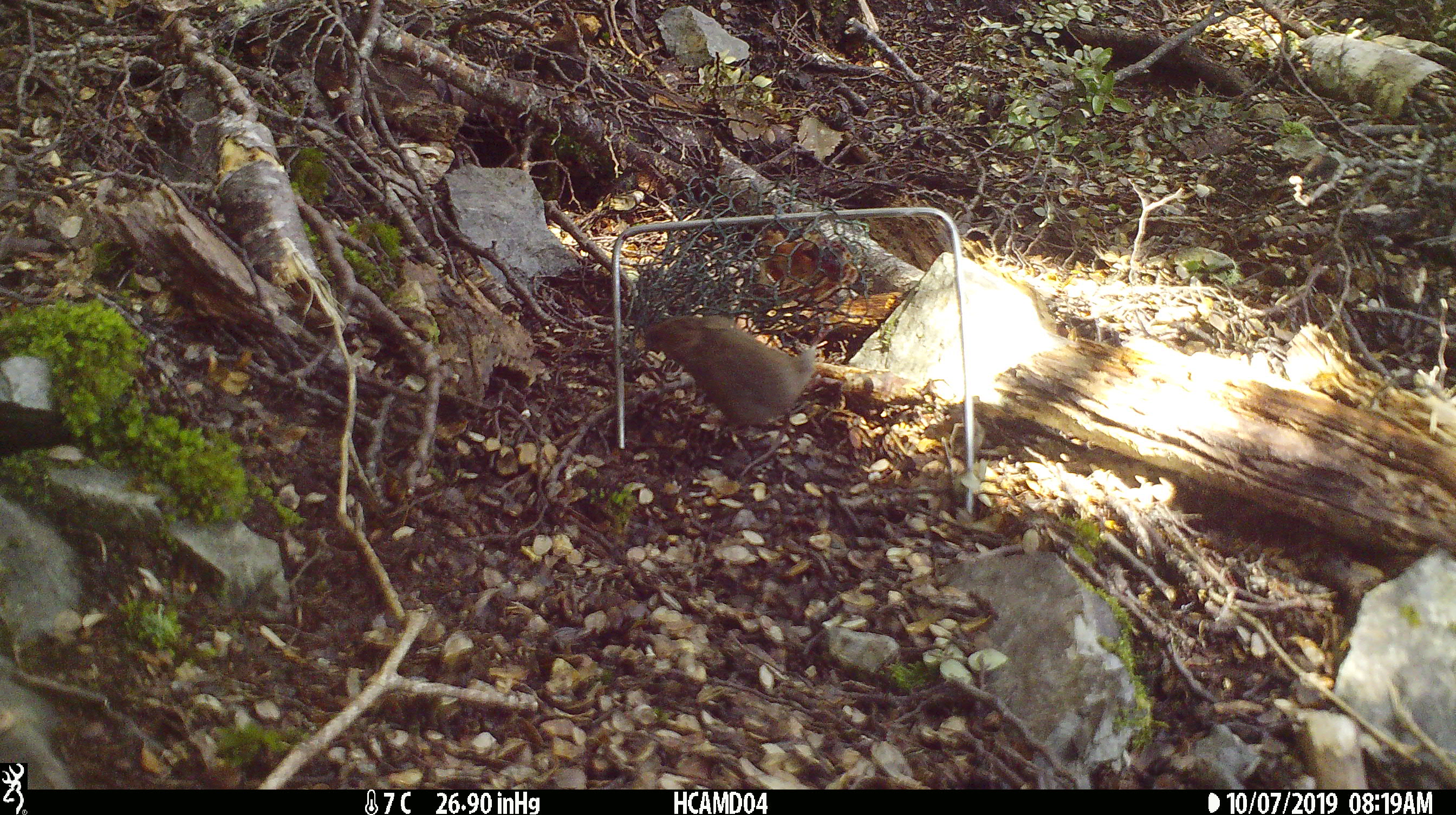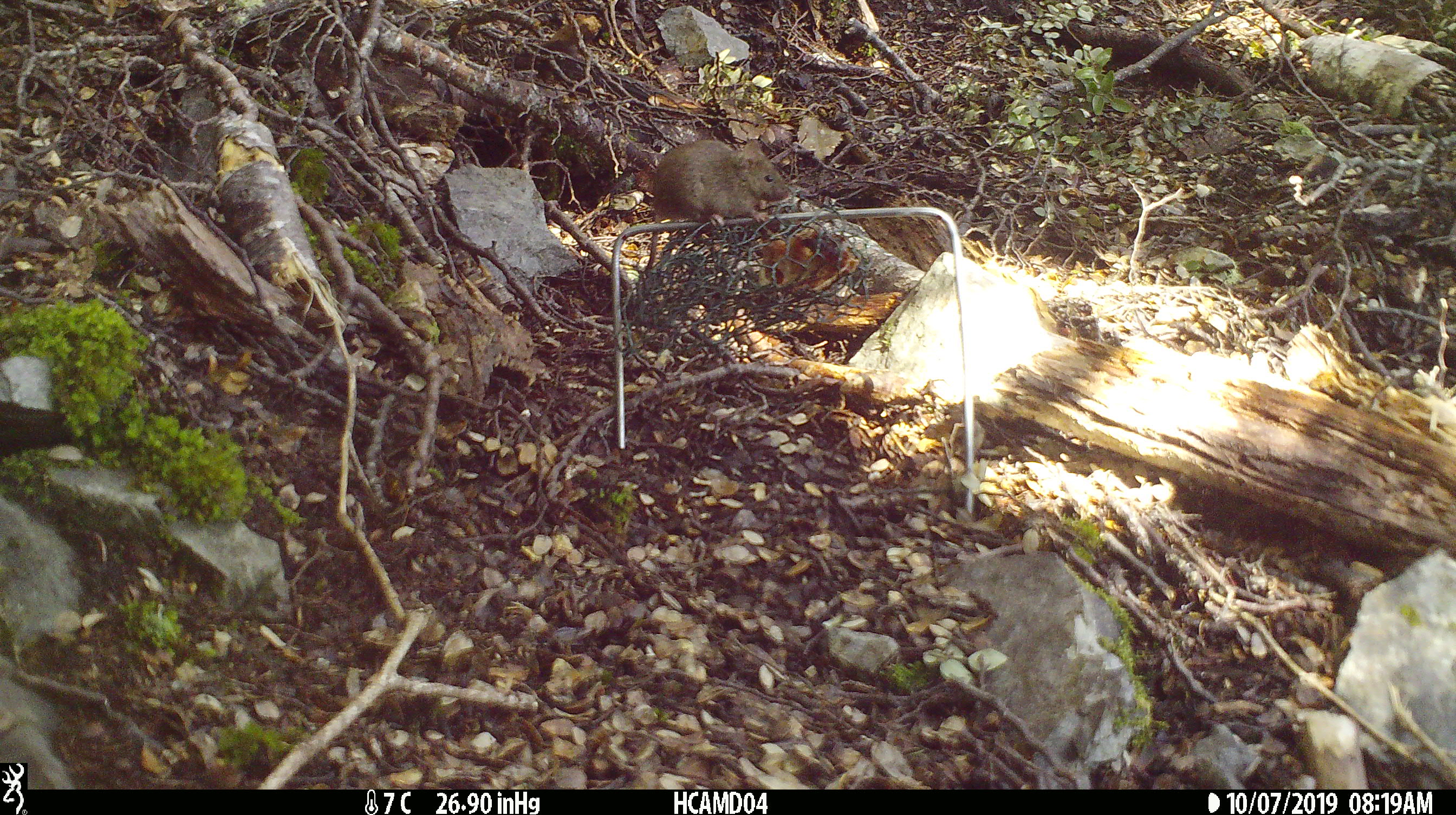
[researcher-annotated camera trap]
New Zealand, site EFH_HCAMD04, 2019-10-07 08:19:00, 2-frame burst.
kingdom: Animalia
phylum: Chordata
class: Mammalia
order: Rodentia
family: Muridae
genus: Mus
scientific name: Mus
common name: mouse